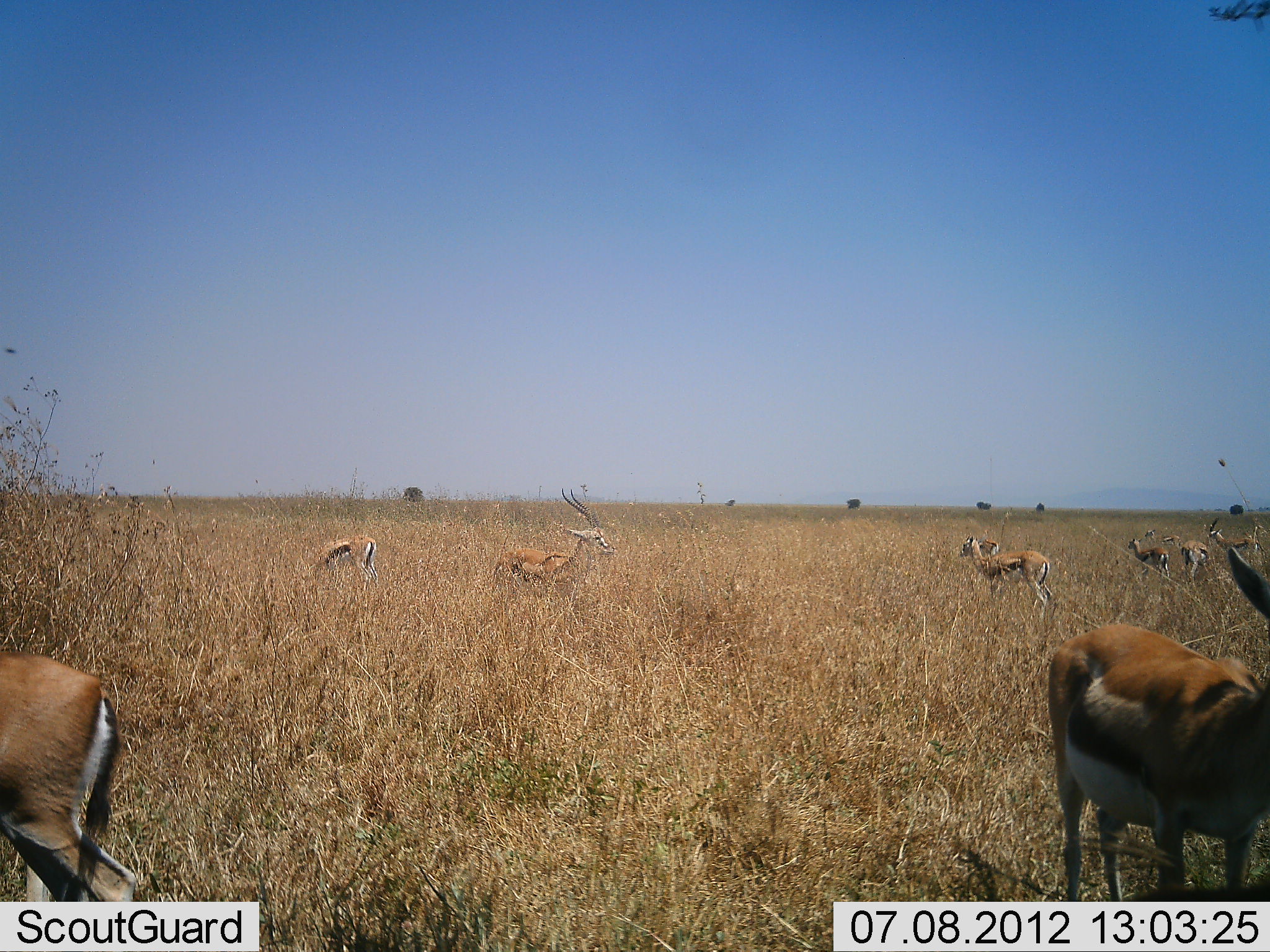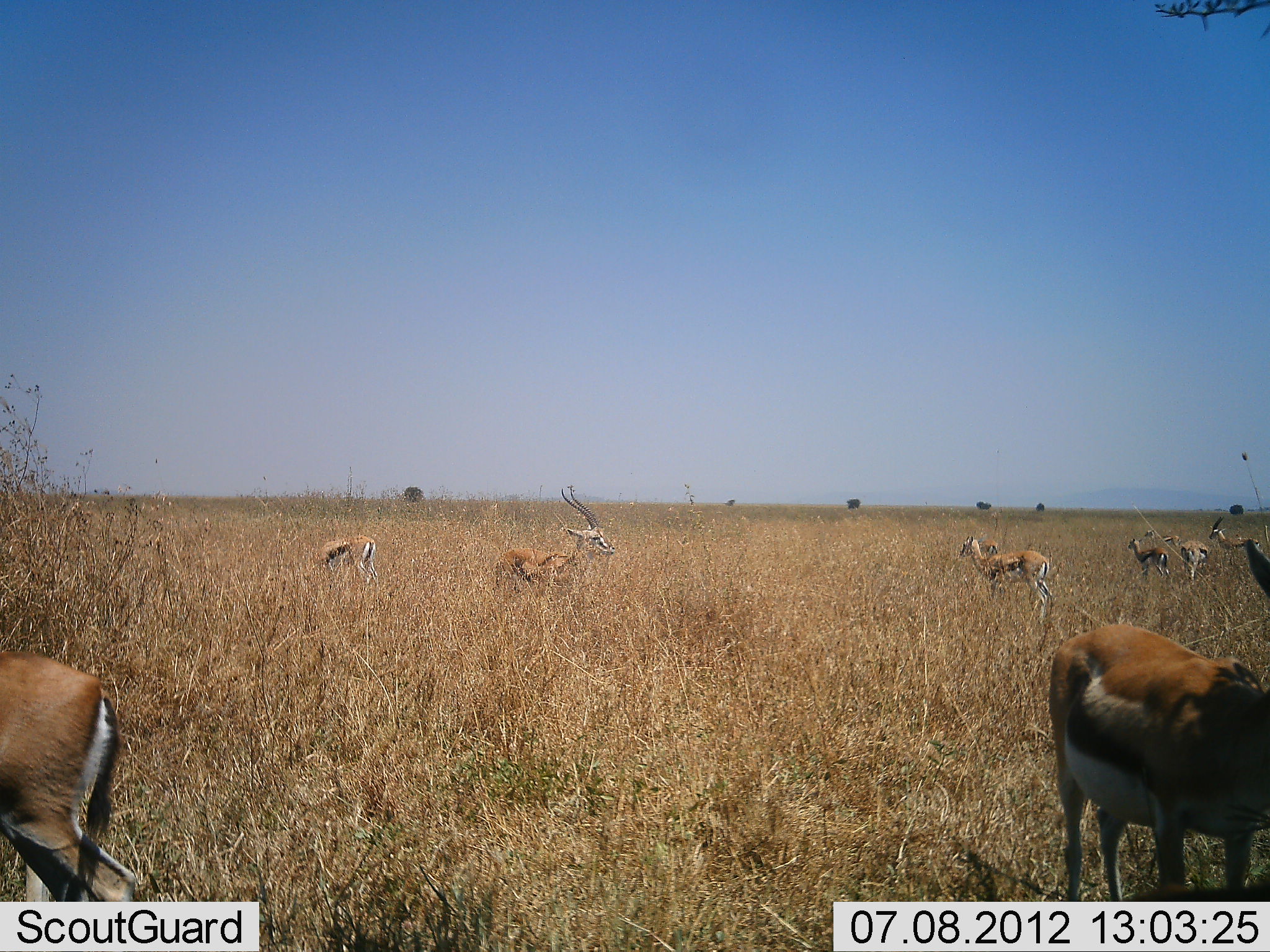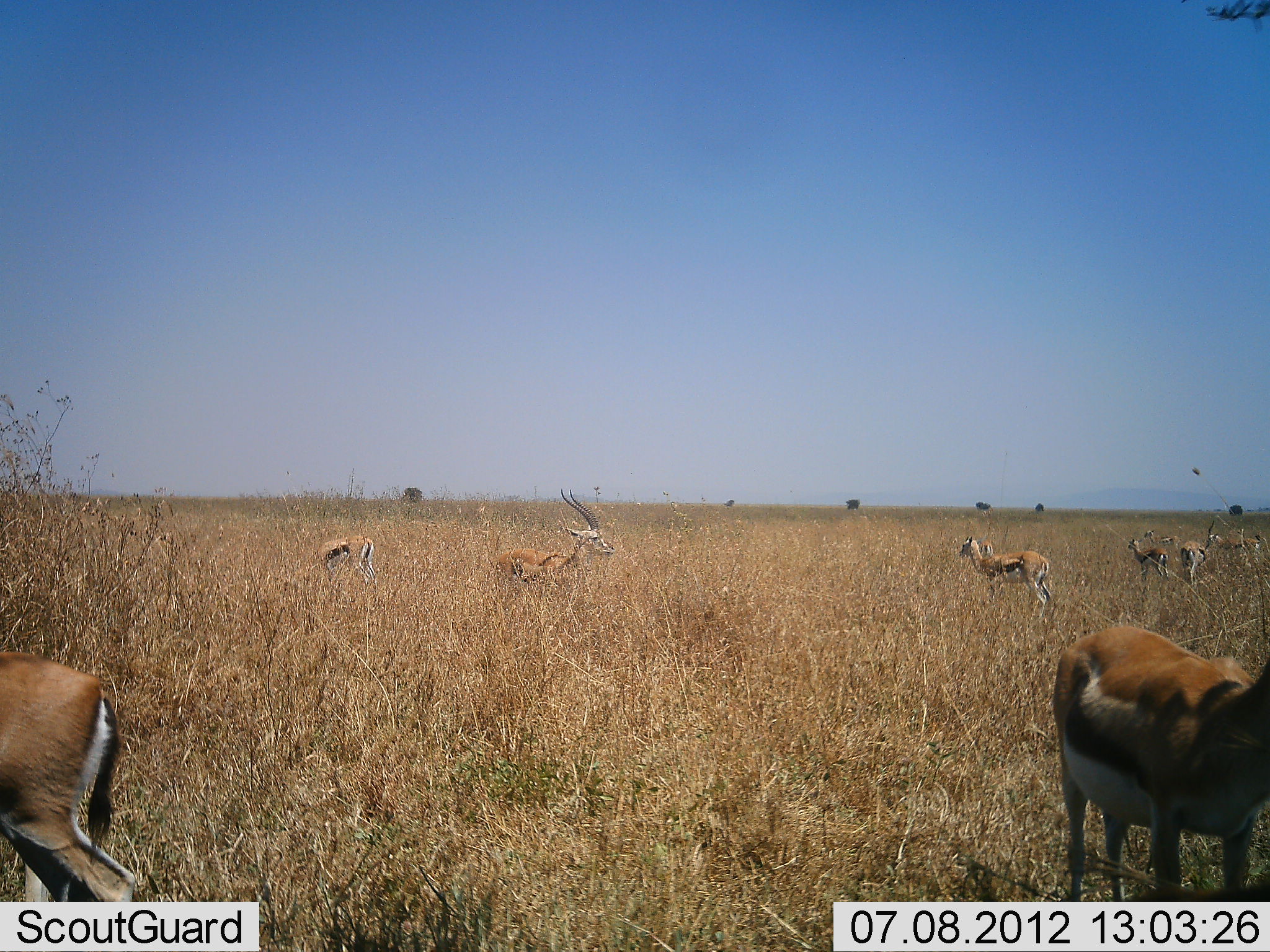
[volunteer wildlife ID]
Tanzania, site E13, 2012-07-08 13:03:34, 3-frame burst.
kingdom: Animalia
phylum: Chordata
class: Mammalia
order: Artiodactyla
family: Bovidae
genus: Eudorcas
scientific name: Eudorcas thomsonii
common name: thomson's gazelle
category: gazellethomsons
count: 9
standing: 90%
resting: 0%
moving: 20%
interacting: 0%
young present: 20%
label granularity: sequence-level